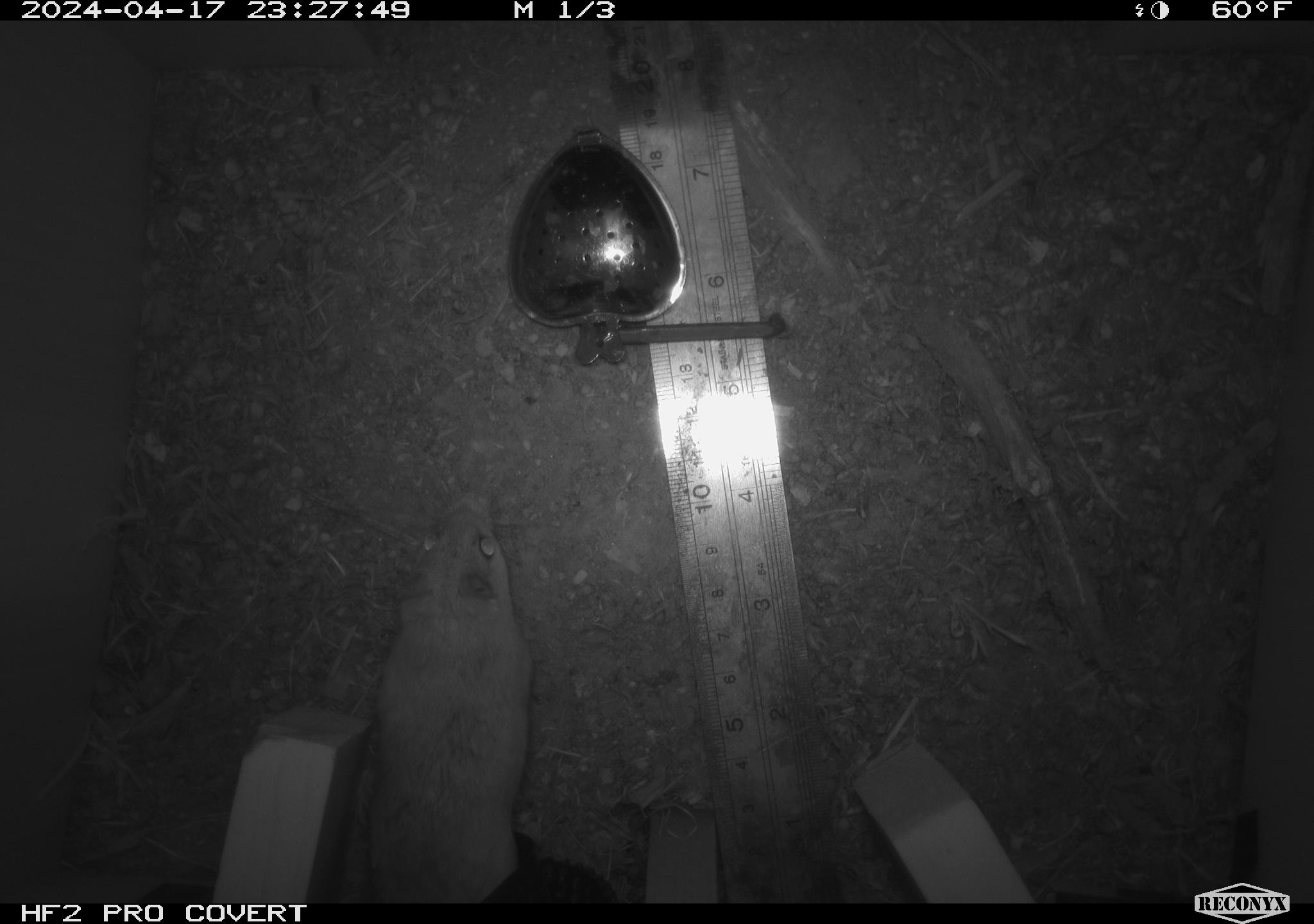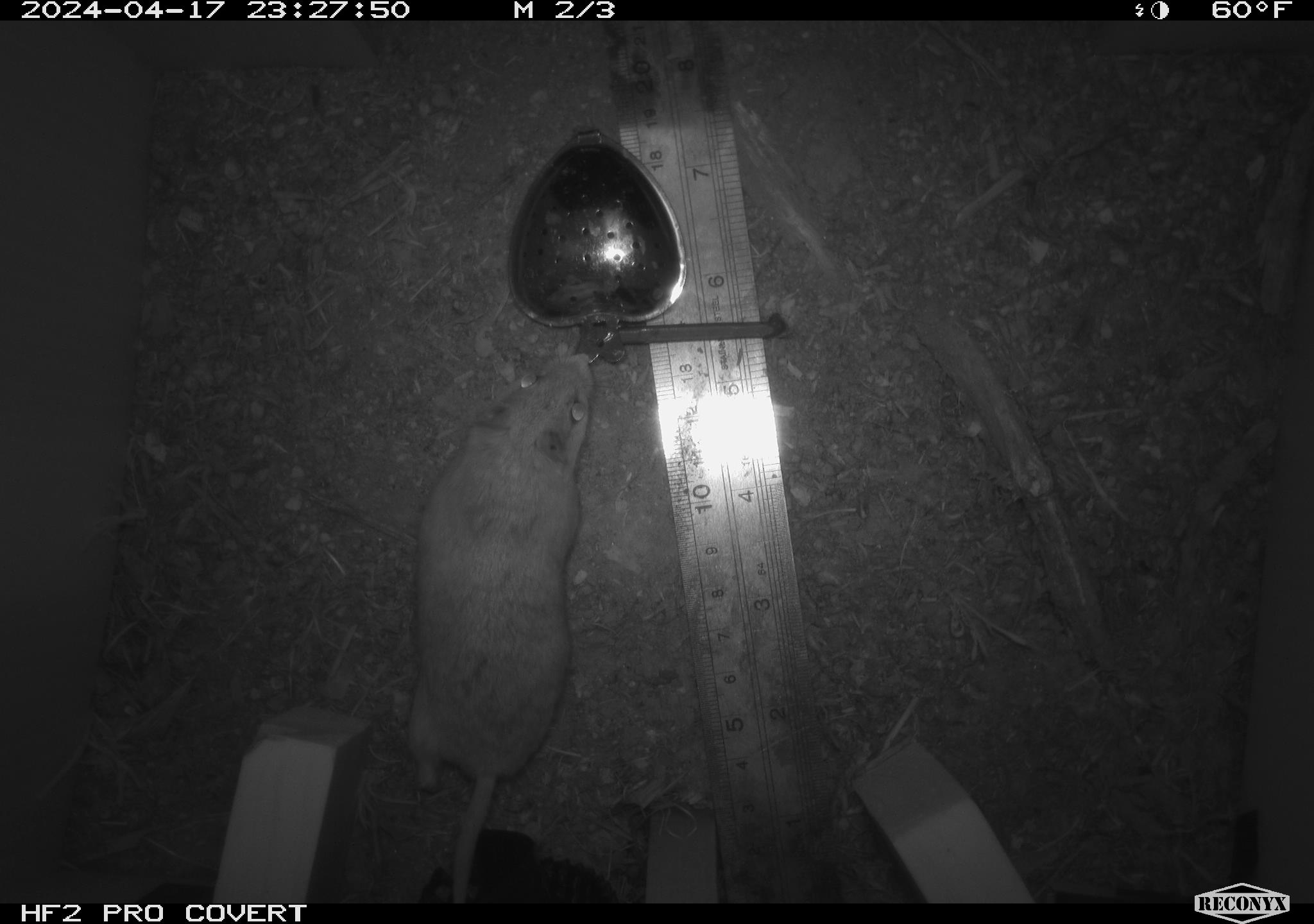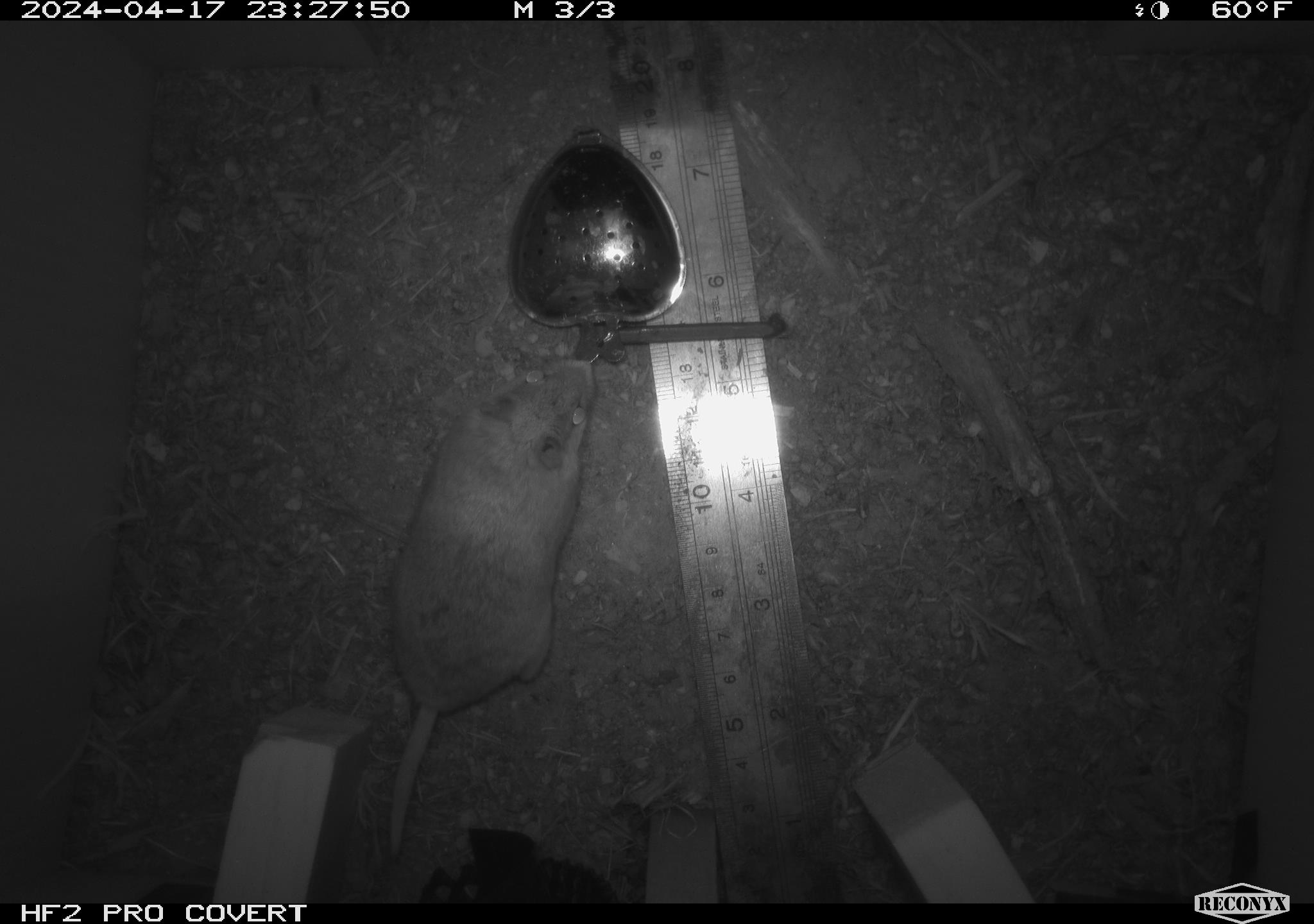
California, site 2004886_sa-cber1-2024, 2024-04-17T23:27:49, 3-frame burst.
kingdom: Animalia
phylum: Chordata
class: Mammalia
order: Rodentia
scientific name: Rodentia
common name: mouse species